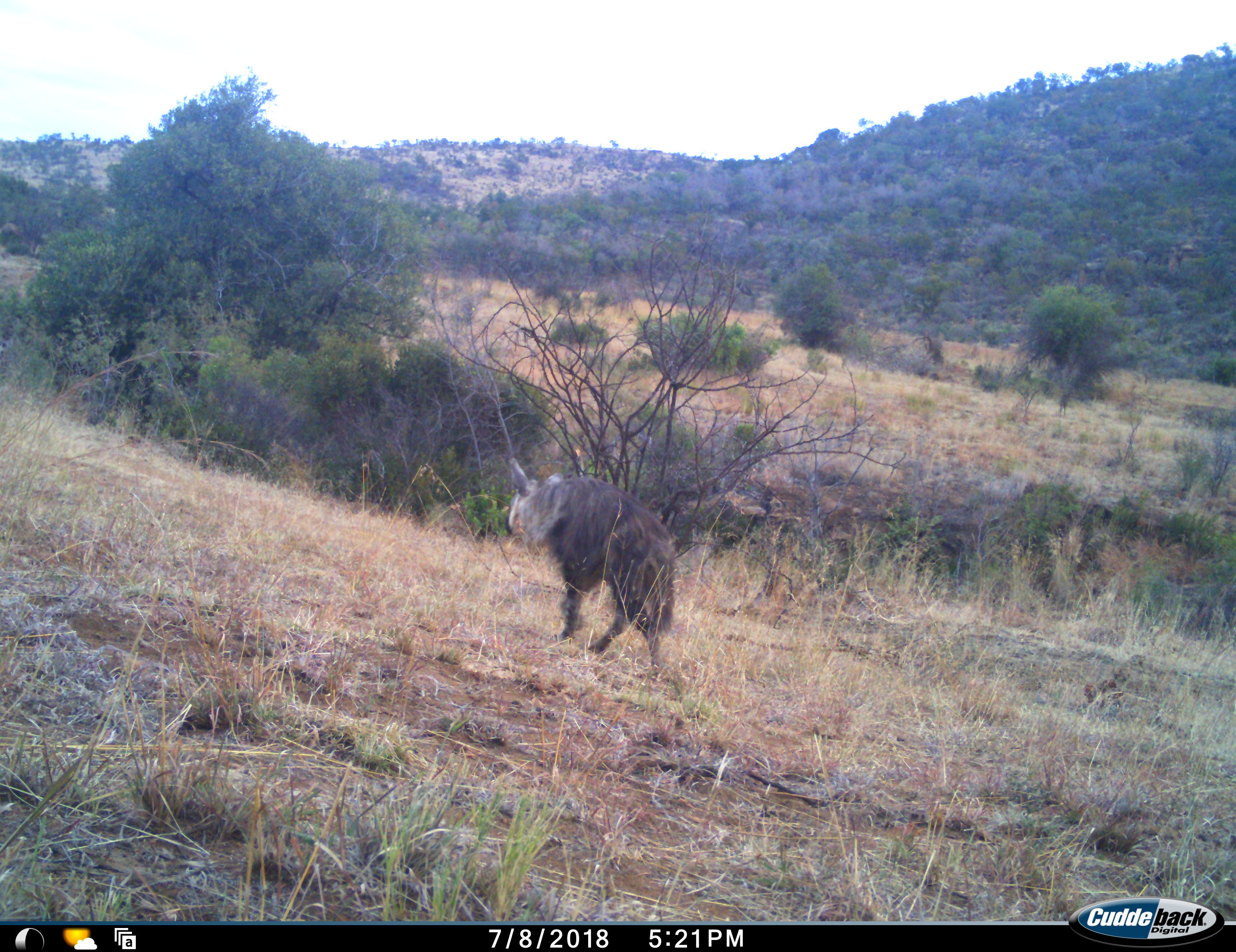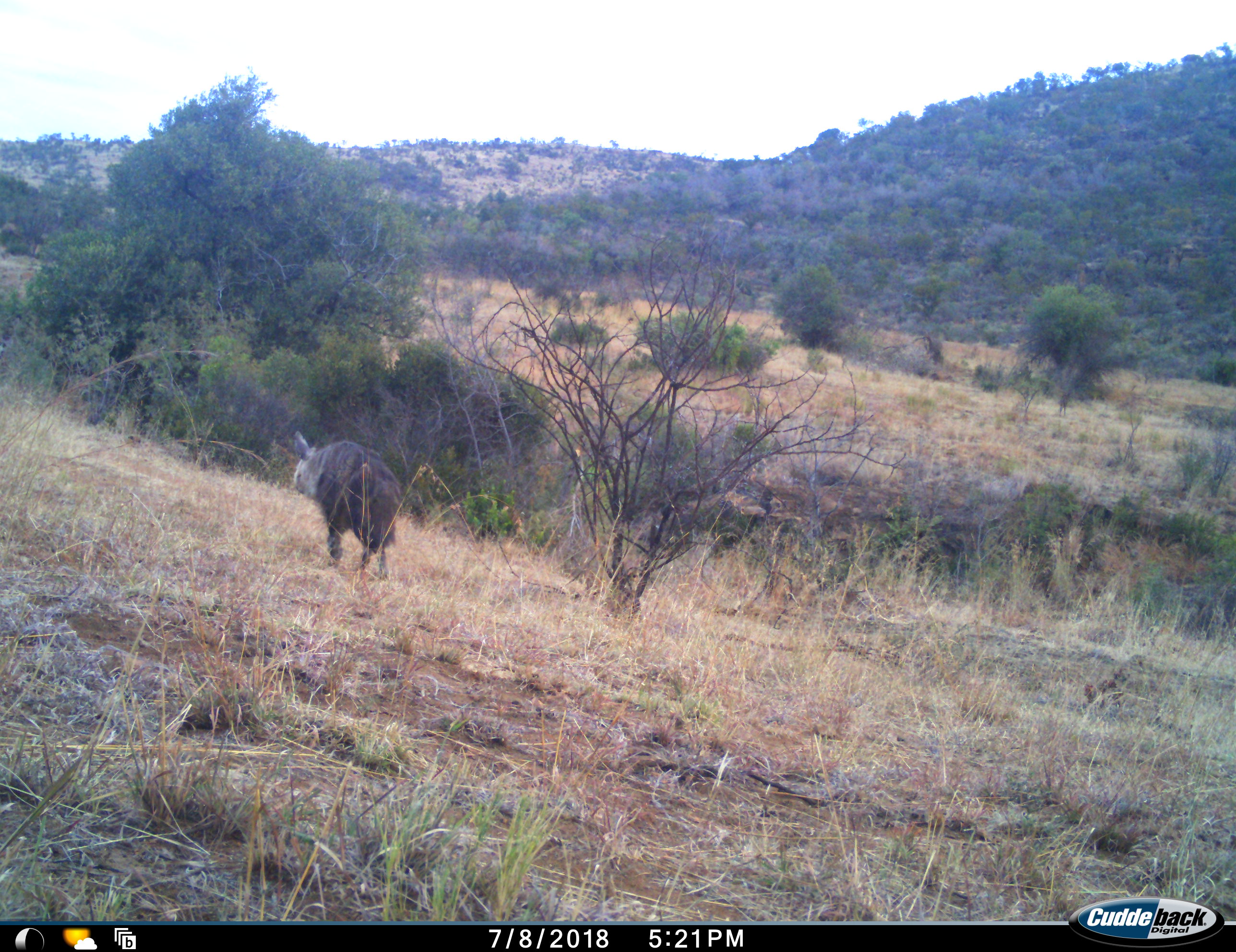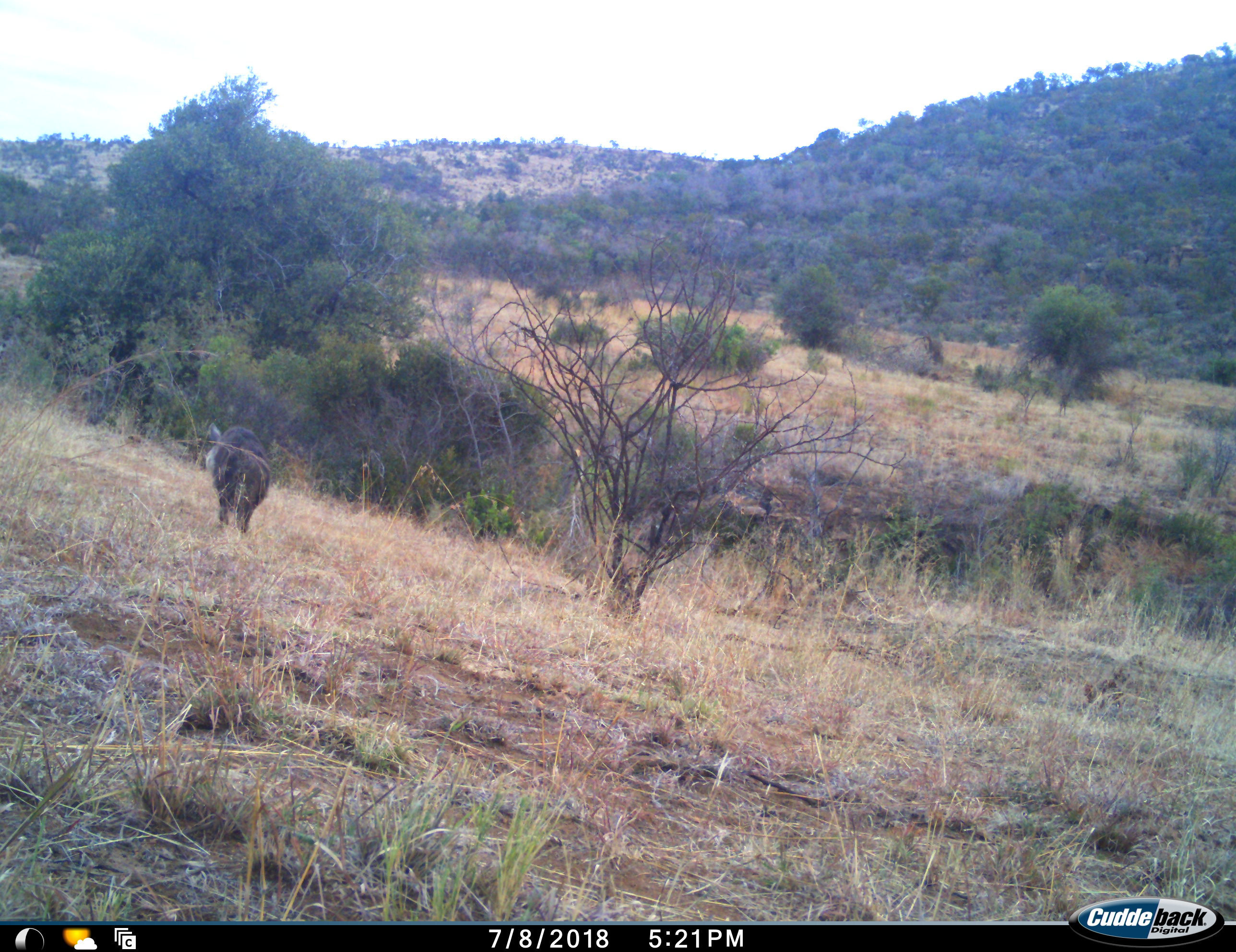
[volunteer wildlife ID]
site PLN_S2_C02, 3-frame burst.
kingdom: Animalia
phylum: Chordata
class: Mammalia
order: Carnivora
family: Hyaenidae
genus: Parahyaena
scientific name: Parahyaena brunnea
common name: brown hyena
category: hyenabrown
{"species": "hyenabrown (brown hyena) (Parahyaena brunnea)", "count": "1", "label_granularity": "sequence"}